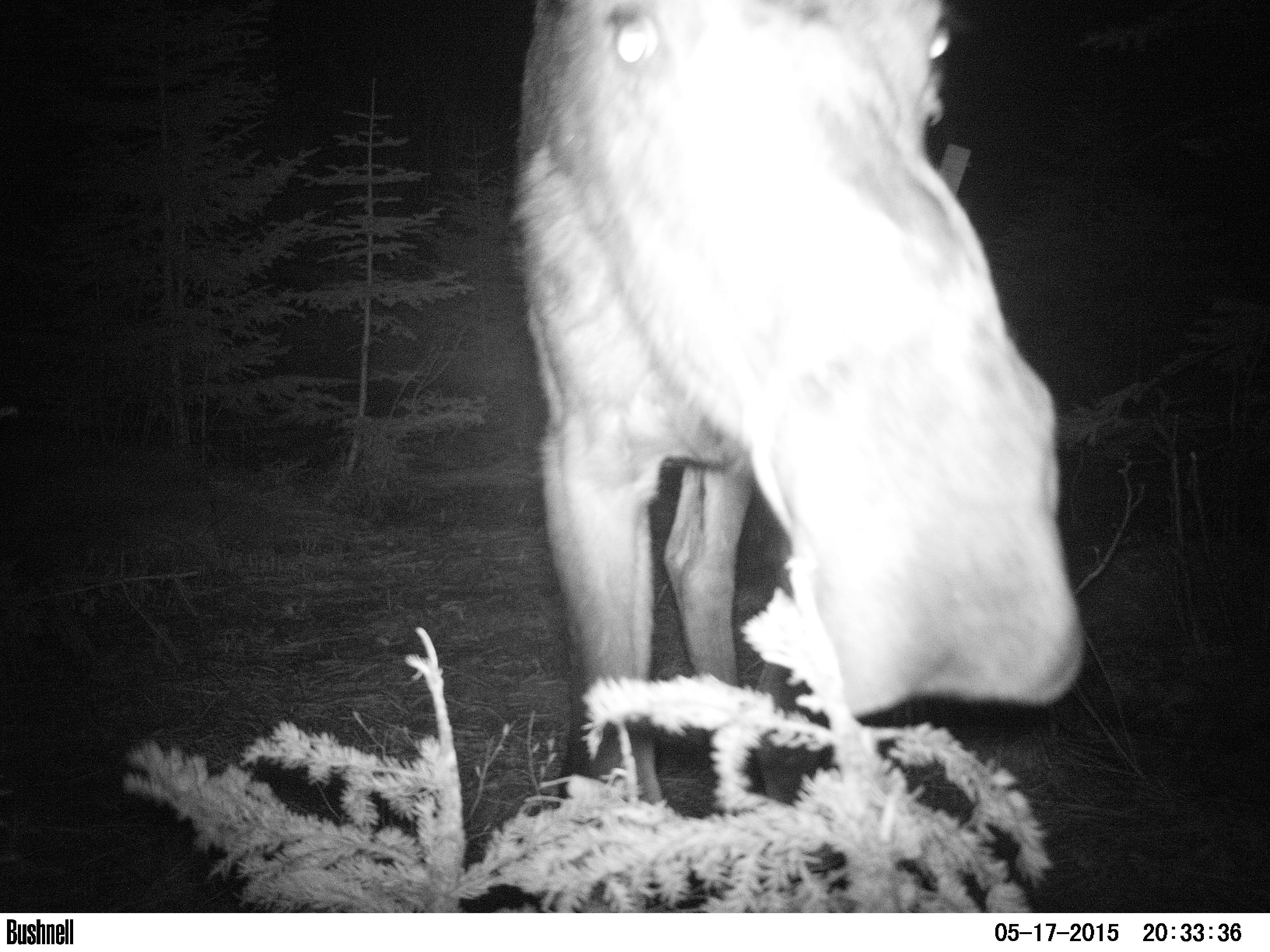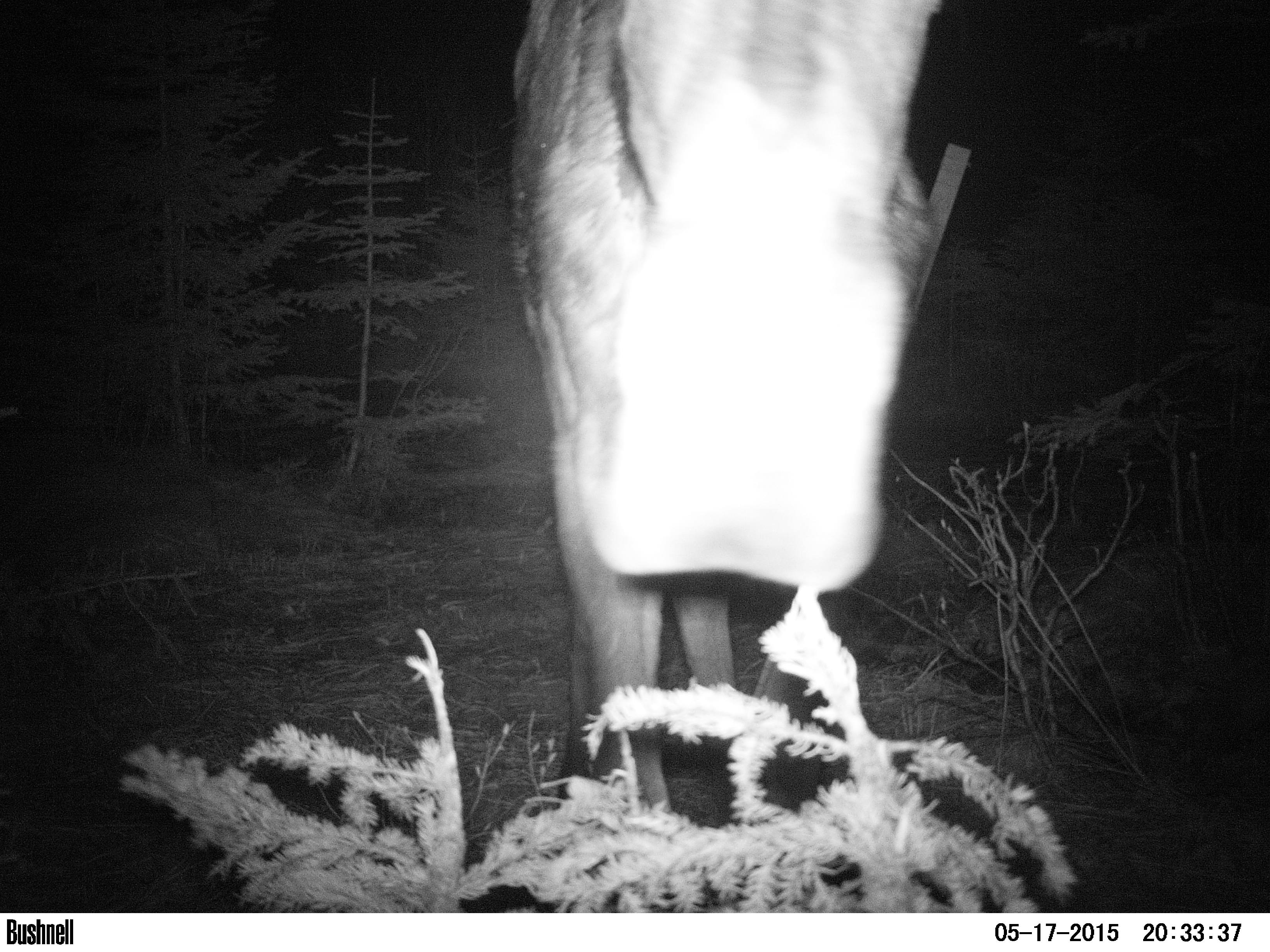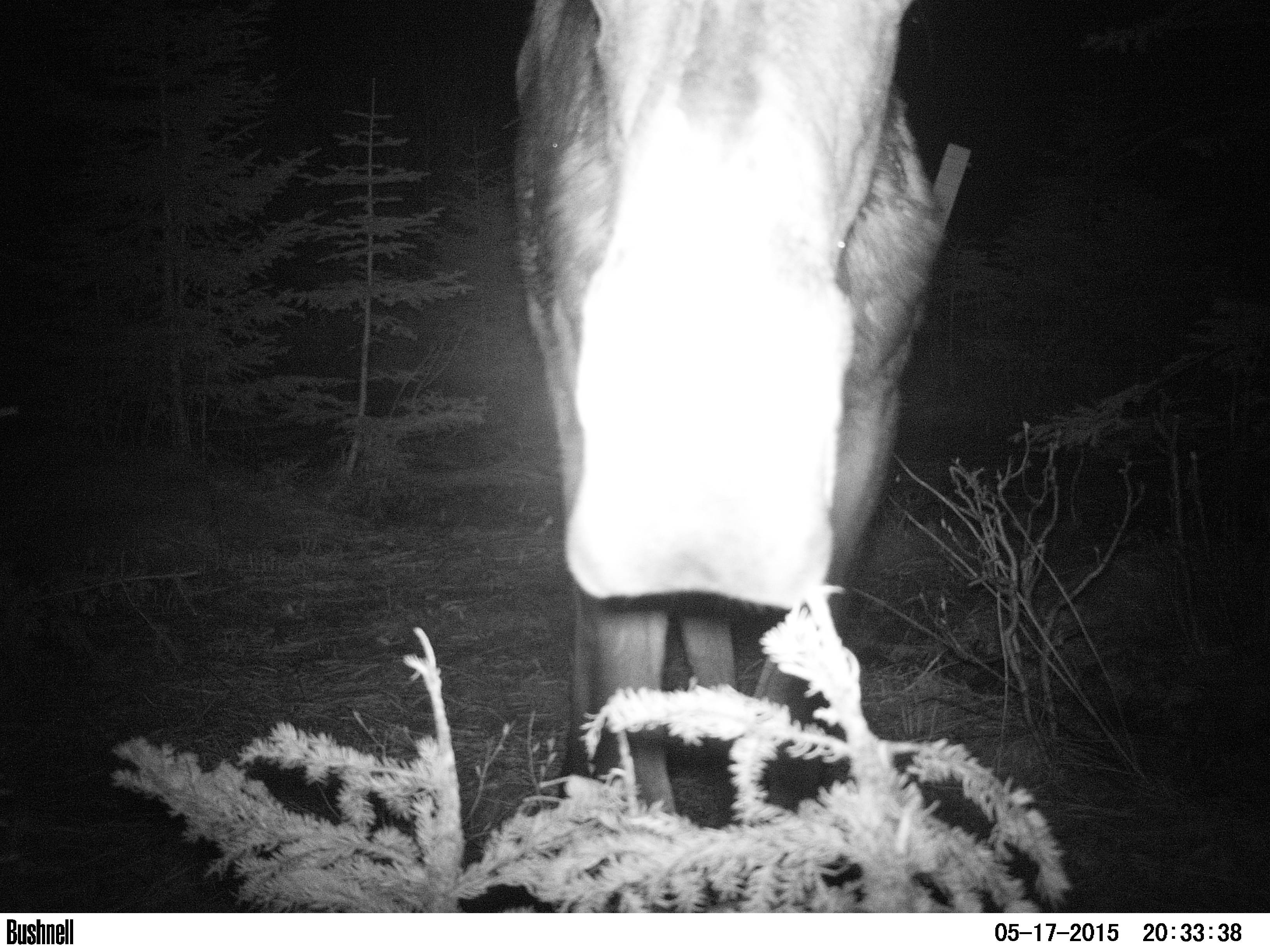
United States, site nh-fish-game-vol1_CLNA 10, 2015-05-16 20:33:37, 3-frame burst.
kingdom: Animalia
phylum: Chordata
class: Mammalia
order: Artiodactyla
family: Cervidae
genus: Alces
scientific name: Alces alces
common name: moose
Moose (Alces alces).